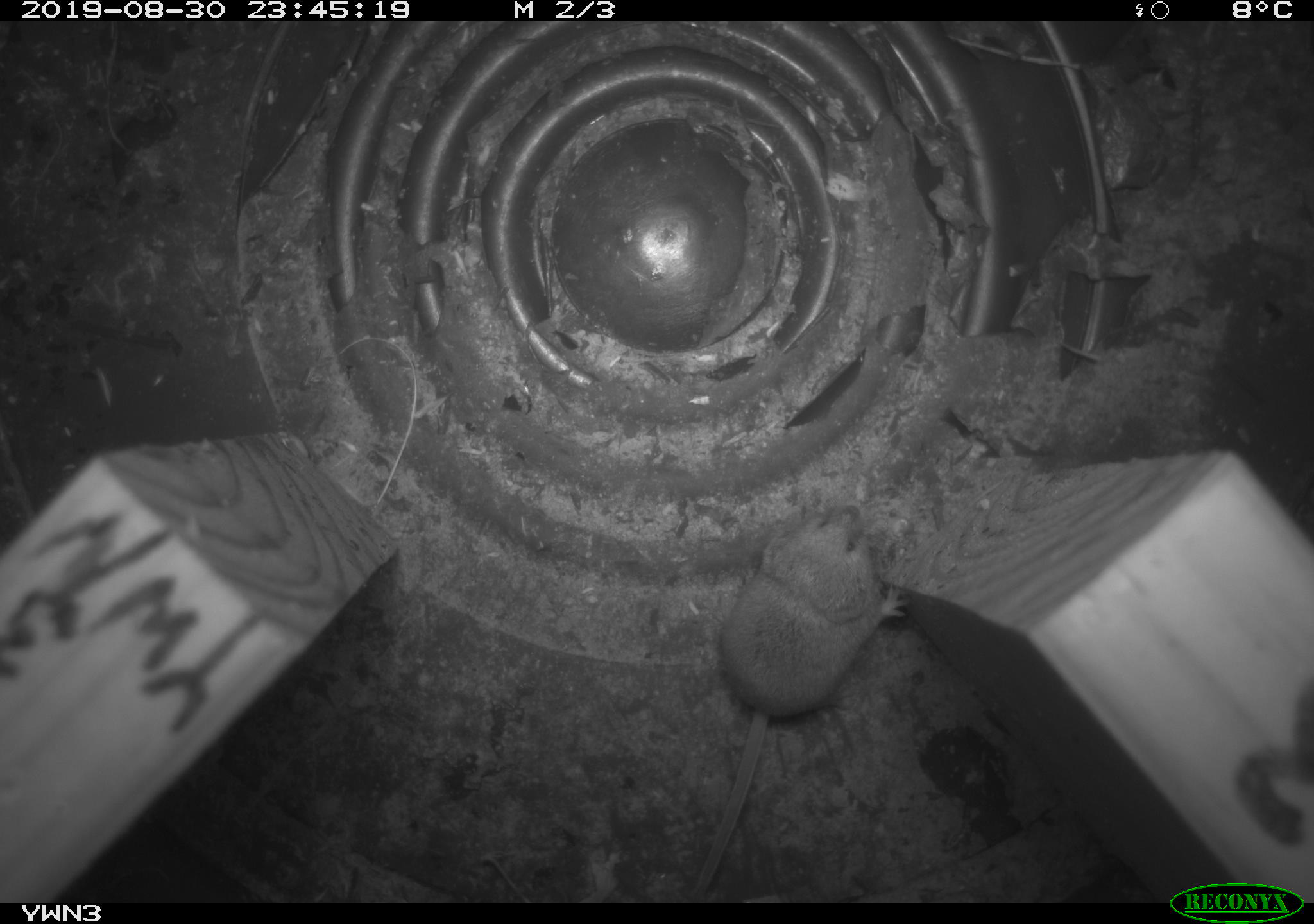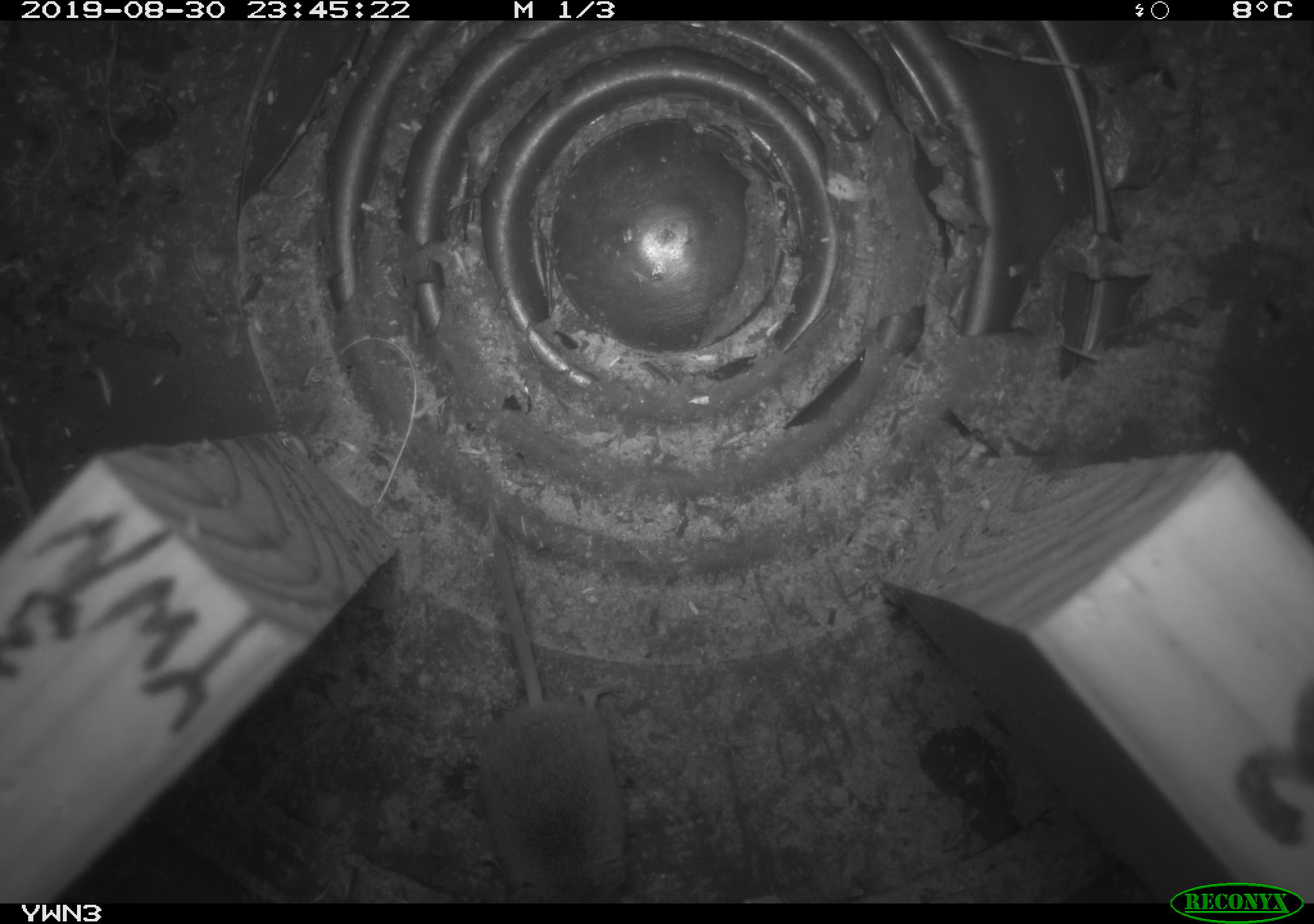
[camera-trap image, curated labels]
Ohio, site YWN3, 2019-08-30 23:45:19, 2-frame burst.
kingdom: Animalia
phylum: Chordata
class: Mammalia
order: Eulipotyphla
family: Soricidae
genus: Sorex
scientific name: Sorex cinereus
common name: masked shrew